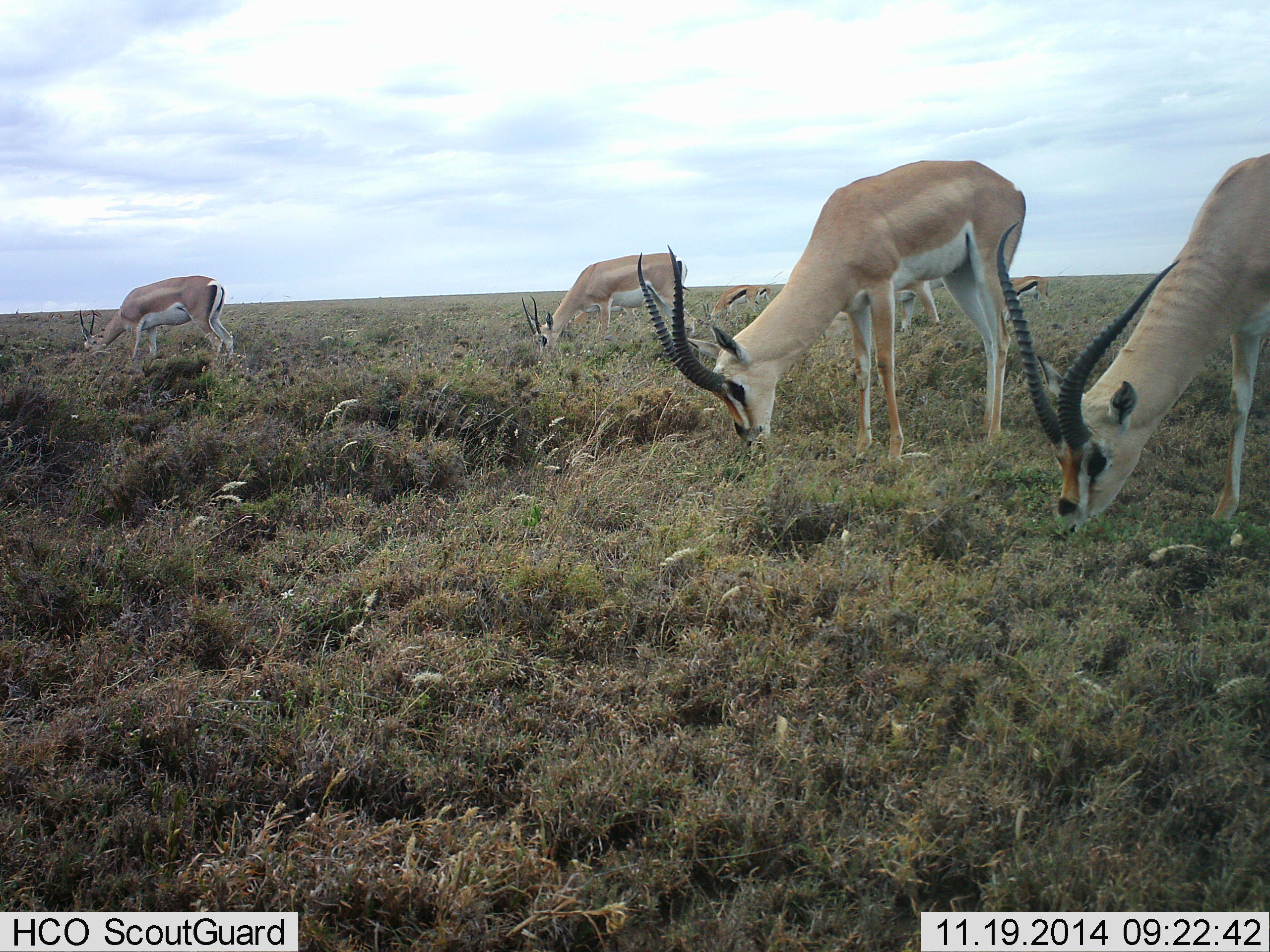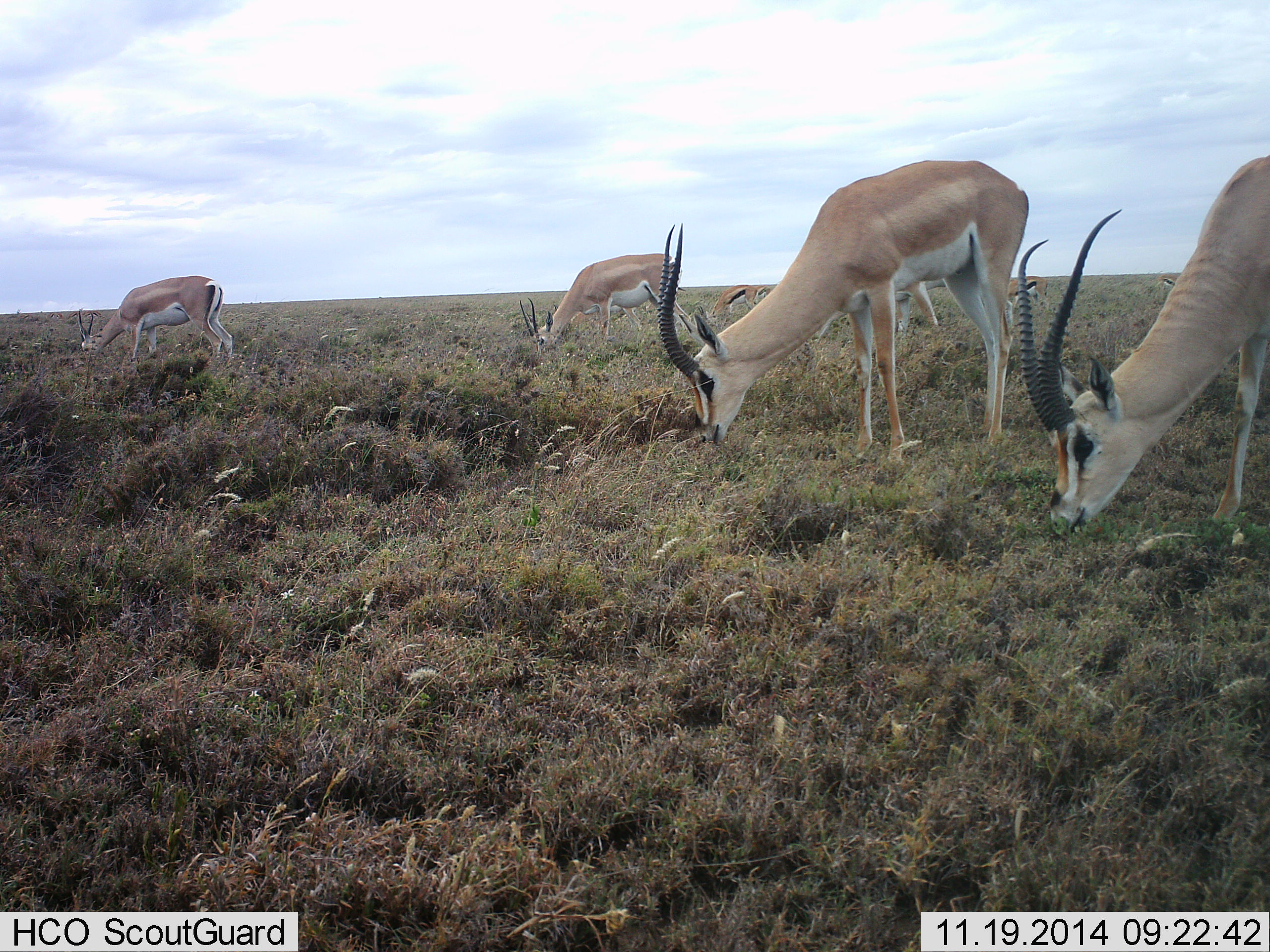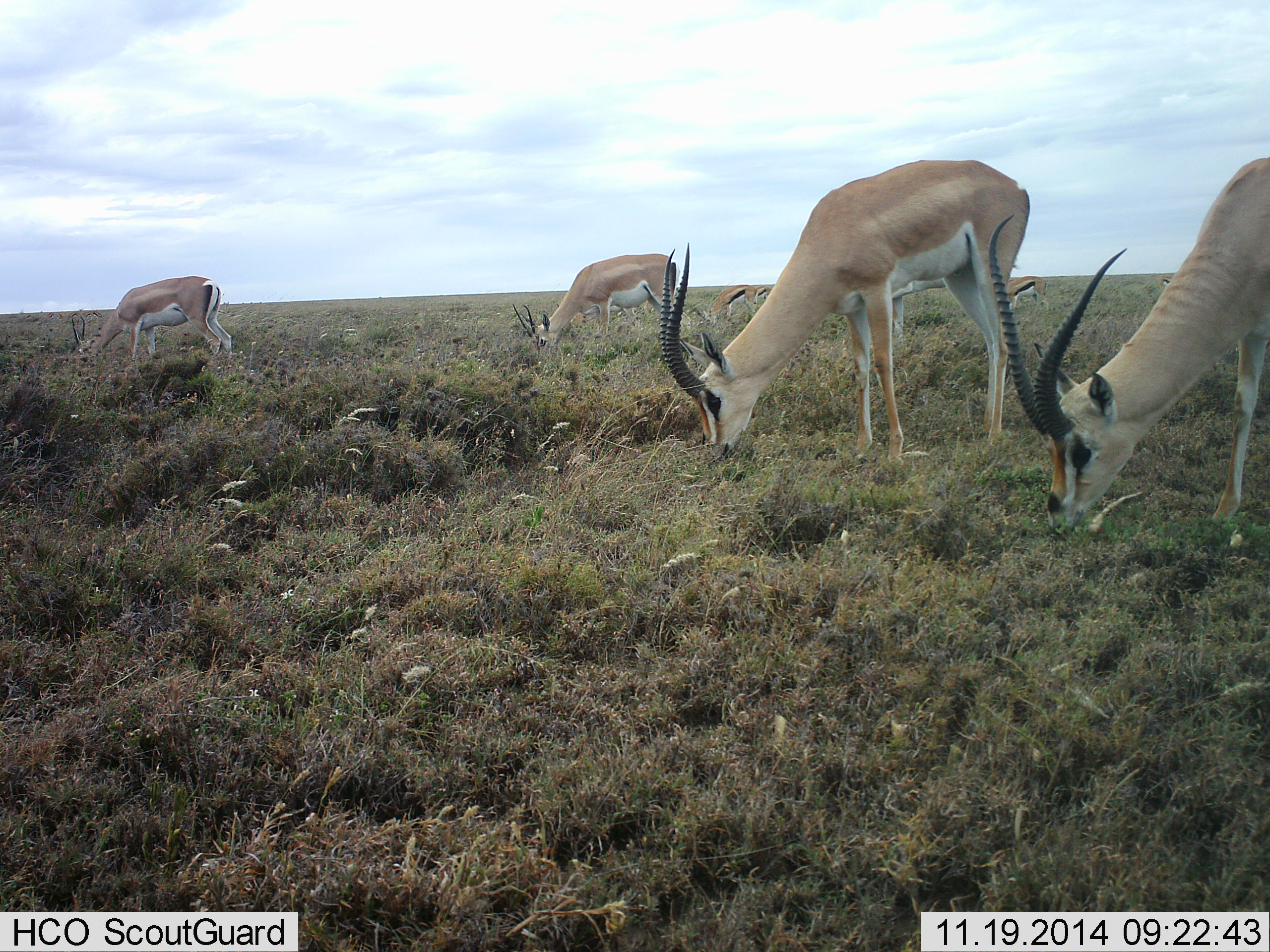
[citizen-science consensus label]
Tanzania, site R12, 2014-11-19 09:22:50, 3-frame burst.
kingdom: Animalia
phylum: Chordata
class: Mammalia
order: Artiodactyla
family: Bovidae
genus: Nanger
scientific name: Nanger granti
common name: grant's gazelle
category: gazellegrants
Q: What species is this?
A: Gazellegrants (grant's gazelle) (Nanger granti).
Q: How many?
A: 4.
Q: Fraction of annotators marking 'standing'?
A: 38%.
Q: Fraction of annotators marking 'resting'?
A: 0%.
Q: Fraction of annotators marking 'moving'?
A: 0%.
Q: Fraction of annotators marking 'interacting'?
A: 0%.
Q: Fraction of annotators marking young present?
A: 0%.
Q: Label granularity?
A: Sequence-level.